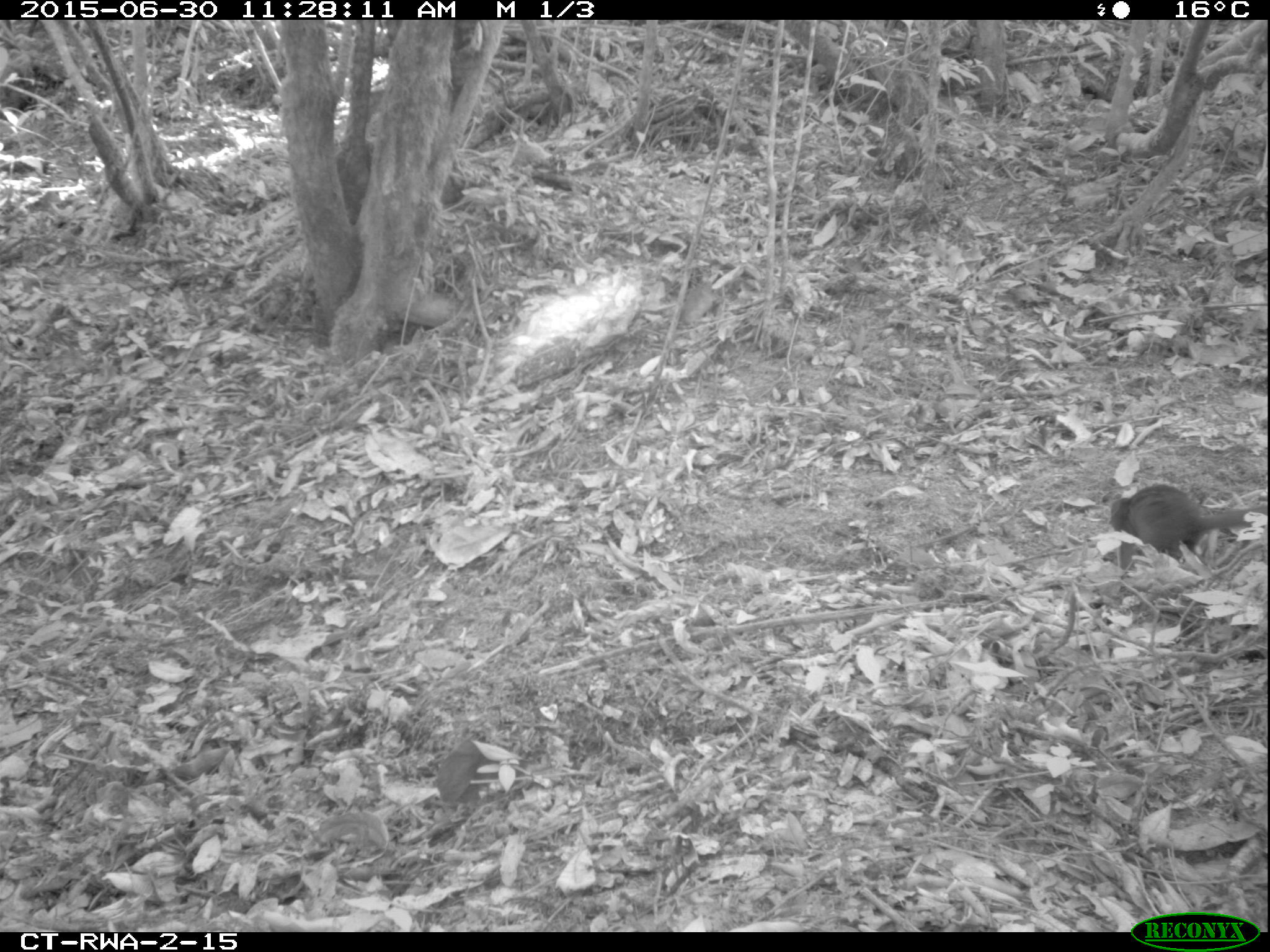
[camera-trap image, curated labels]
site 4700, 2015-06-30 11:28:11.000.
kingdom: Animalia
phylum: Chordata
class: Mammalia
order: Rodentia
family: Sciuridae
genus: Funisciurus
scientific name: Funisciurus pyrropus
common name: fire-footed rope squirrel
Funisciurus pyrropus (fire-footed rope squirrel), count 1.